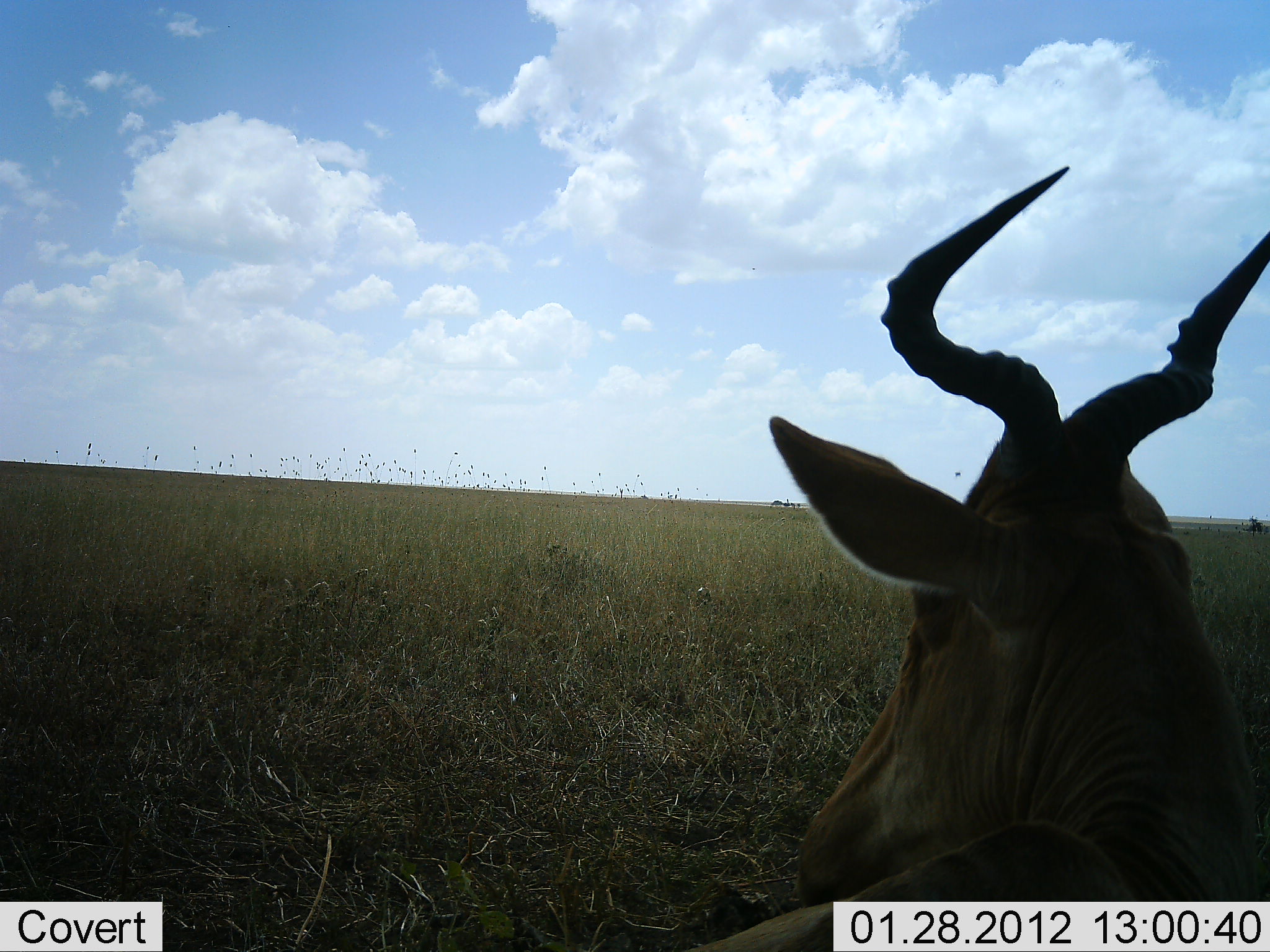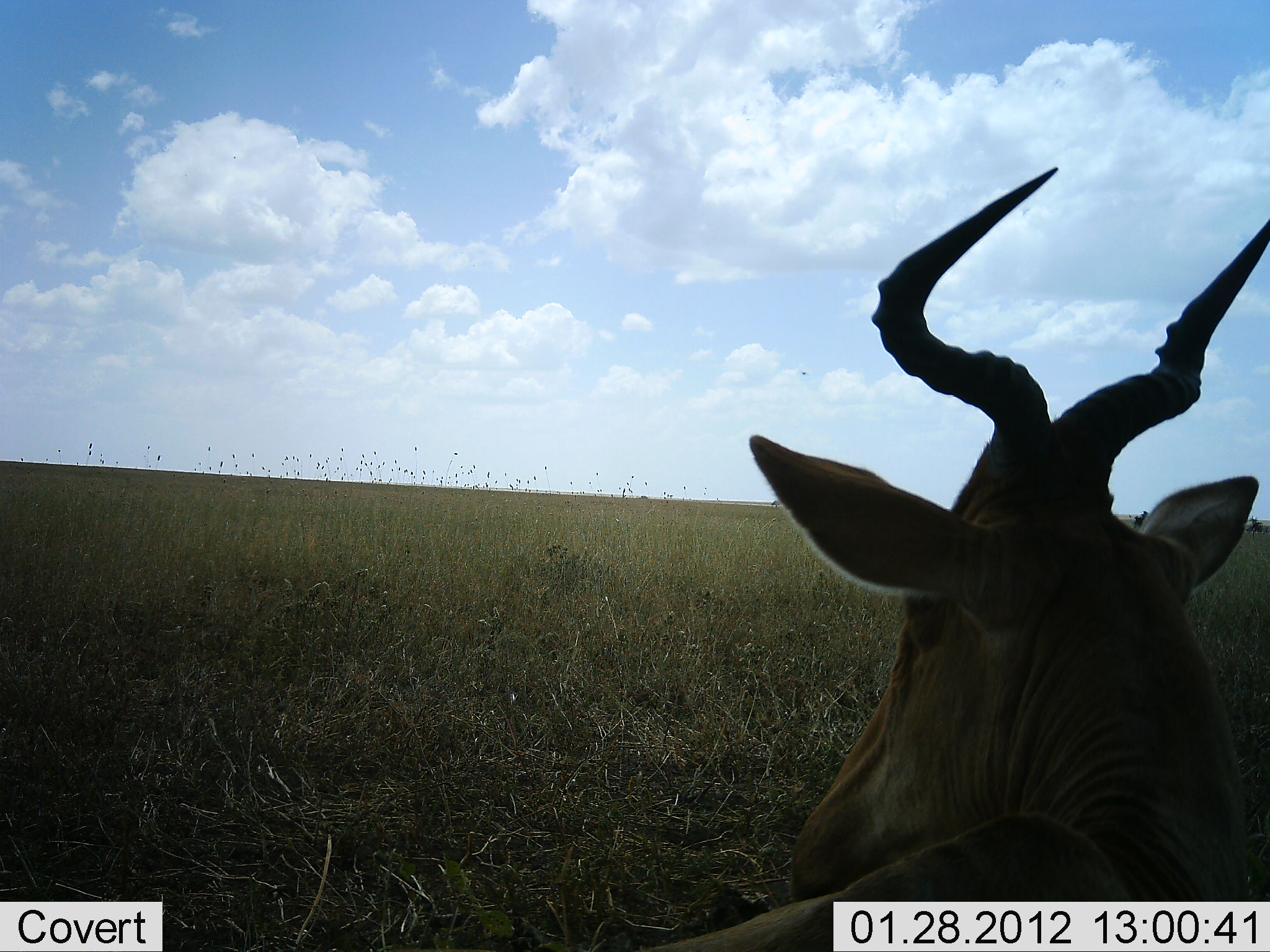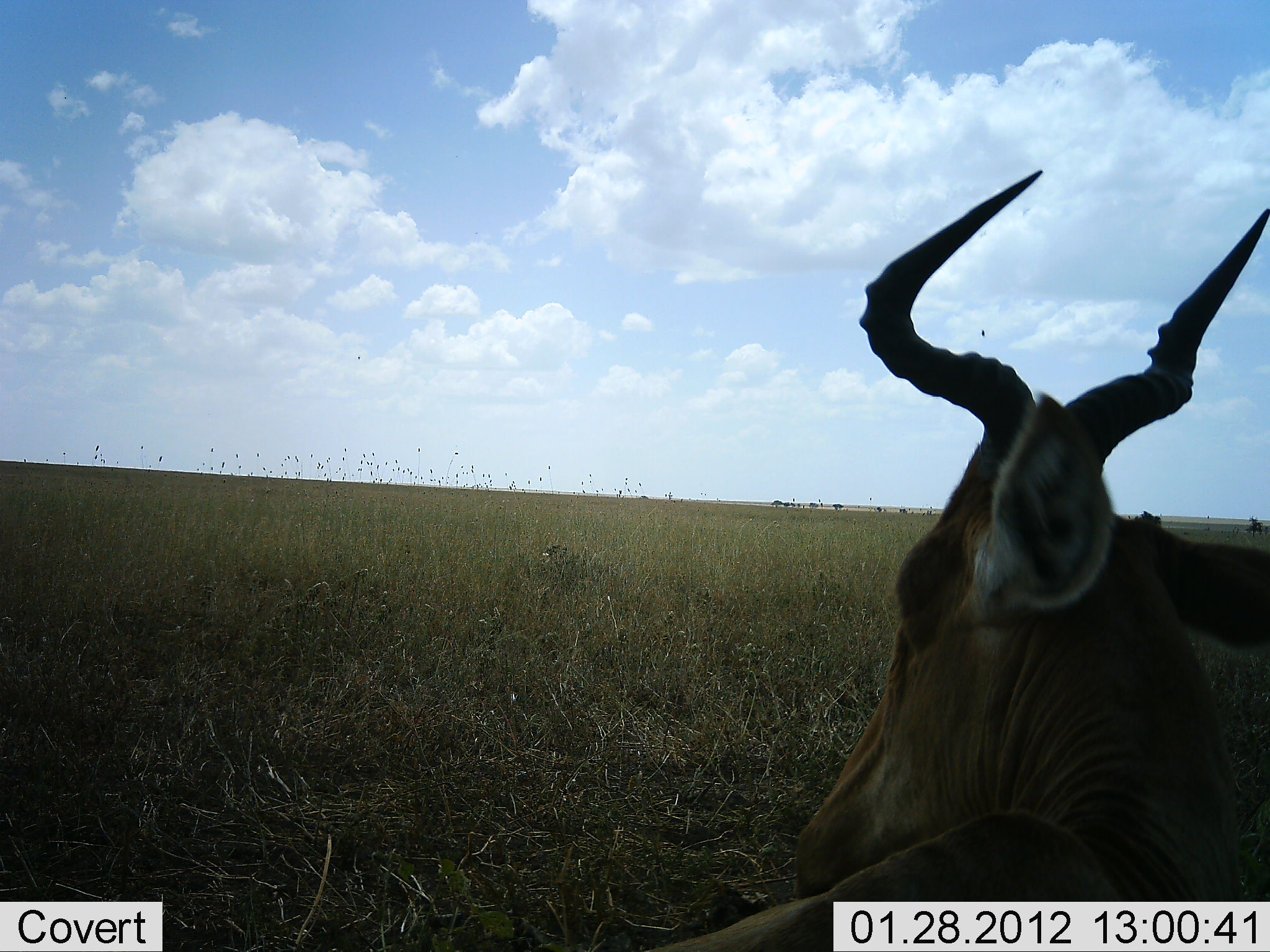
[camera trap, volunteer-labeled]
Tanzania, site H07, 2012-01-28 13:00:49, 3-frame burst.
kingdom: Animalia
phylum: Chordata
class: Mammalia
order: Artiodactyla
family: Bovidae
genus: Alcelaphus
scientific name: Alcelaphus buselaphus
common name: hartebeest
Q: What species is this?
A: Hartebeest (Alcelaphus buselaphus).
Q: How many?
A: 1.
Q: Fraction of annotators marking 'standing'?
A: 42%.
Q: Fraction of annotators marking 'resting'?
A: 58%.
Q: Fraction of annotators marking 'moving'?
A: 0%.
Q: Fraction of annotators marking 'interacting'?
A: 0%.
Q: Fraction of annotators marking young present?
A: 0%.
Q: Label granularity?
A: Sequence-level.